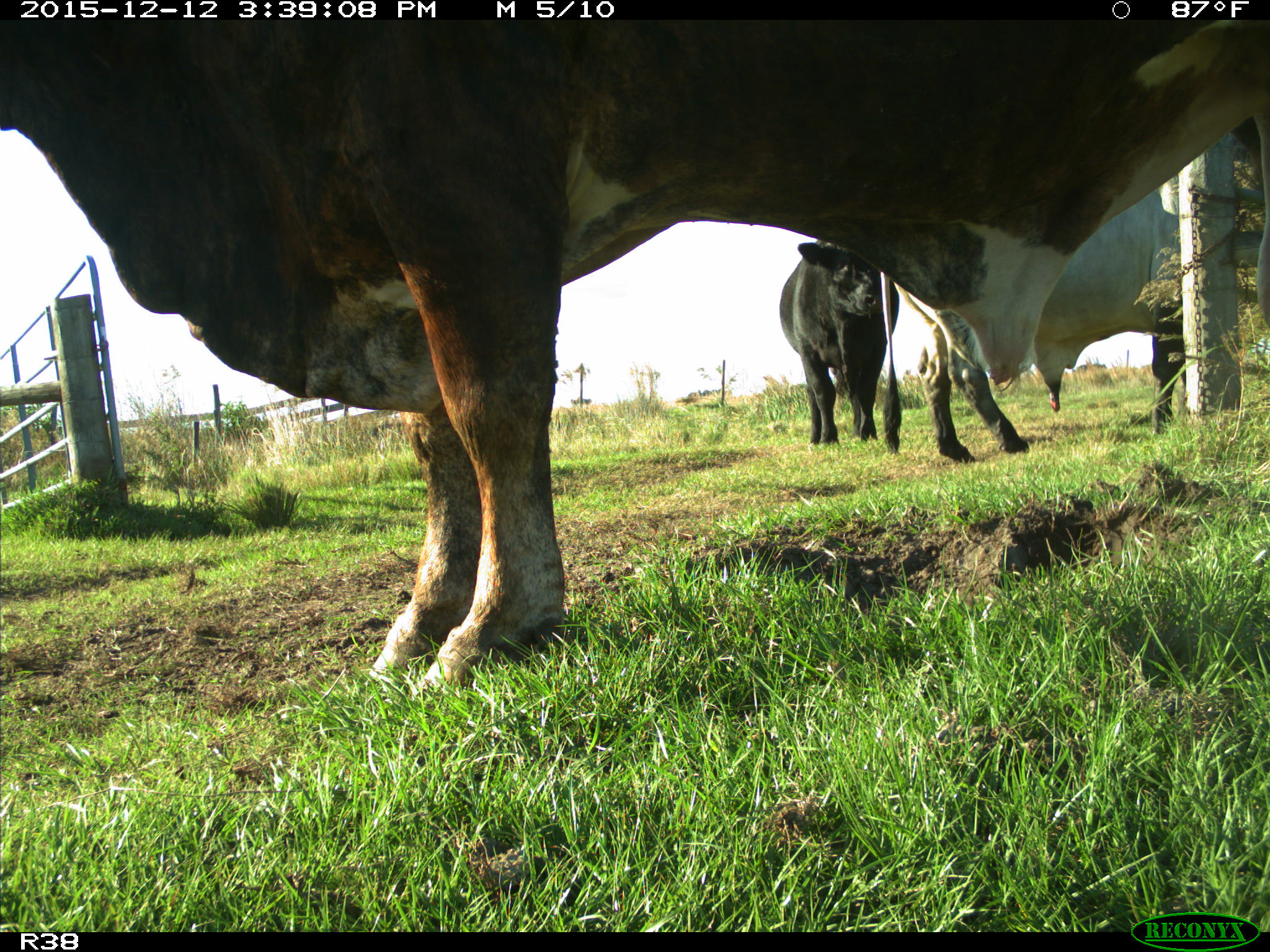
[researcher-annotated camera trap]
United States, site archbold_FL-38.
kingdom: Animalia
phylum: Chordata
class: Mammalia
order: Artiodactyla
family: Bovidae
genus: Bos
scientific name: Bos taurus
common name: domestic cow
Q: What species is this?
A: Bos taurus (domestic cow).